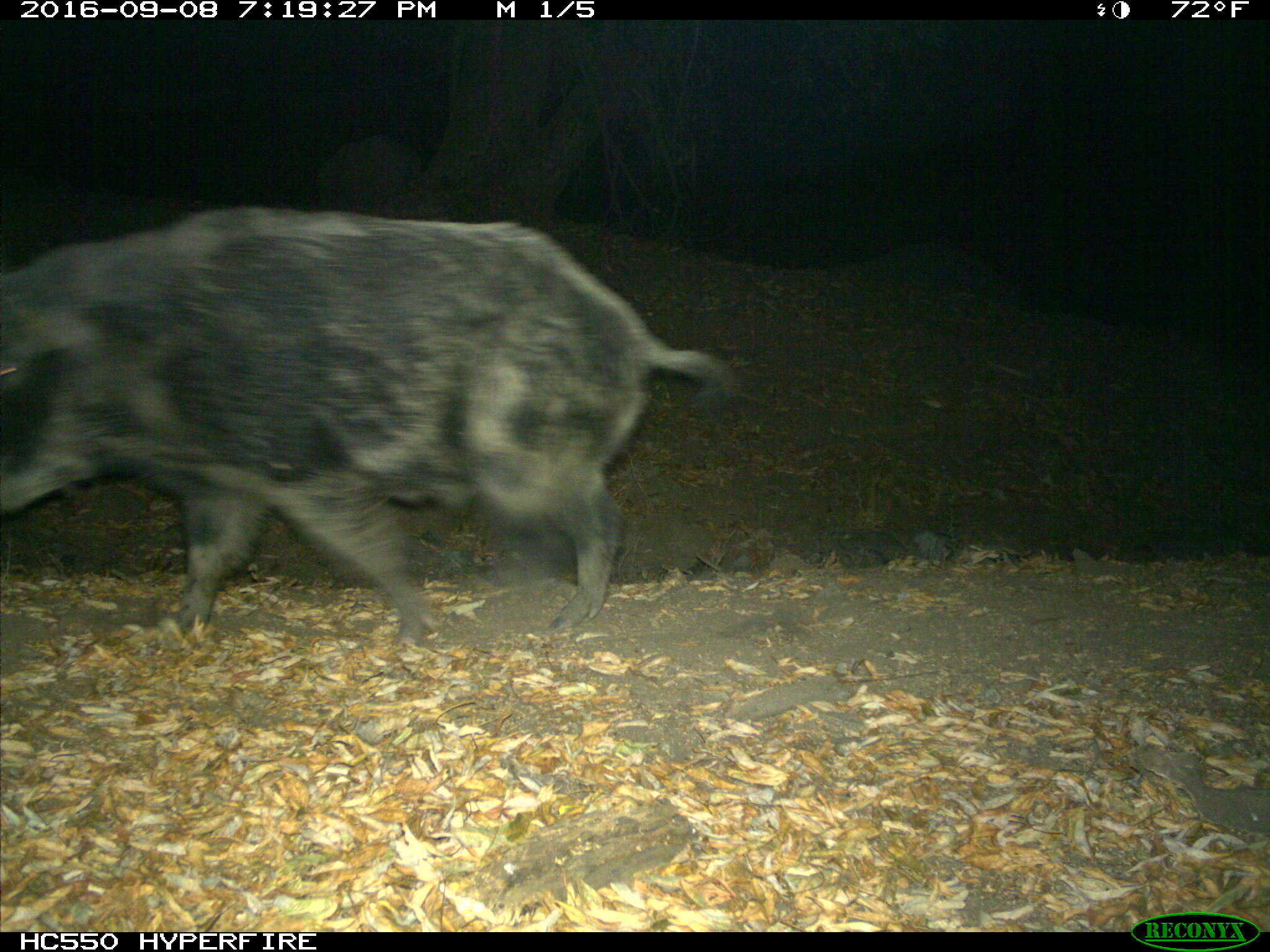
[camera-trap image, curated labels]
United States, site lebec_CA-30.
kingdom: Animalia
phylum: Chordata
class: Mammalia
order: Artiodactyla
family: Suidae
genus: Sus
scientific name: Sus scrofa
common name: wild boar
Sus scrofa (wild boar).